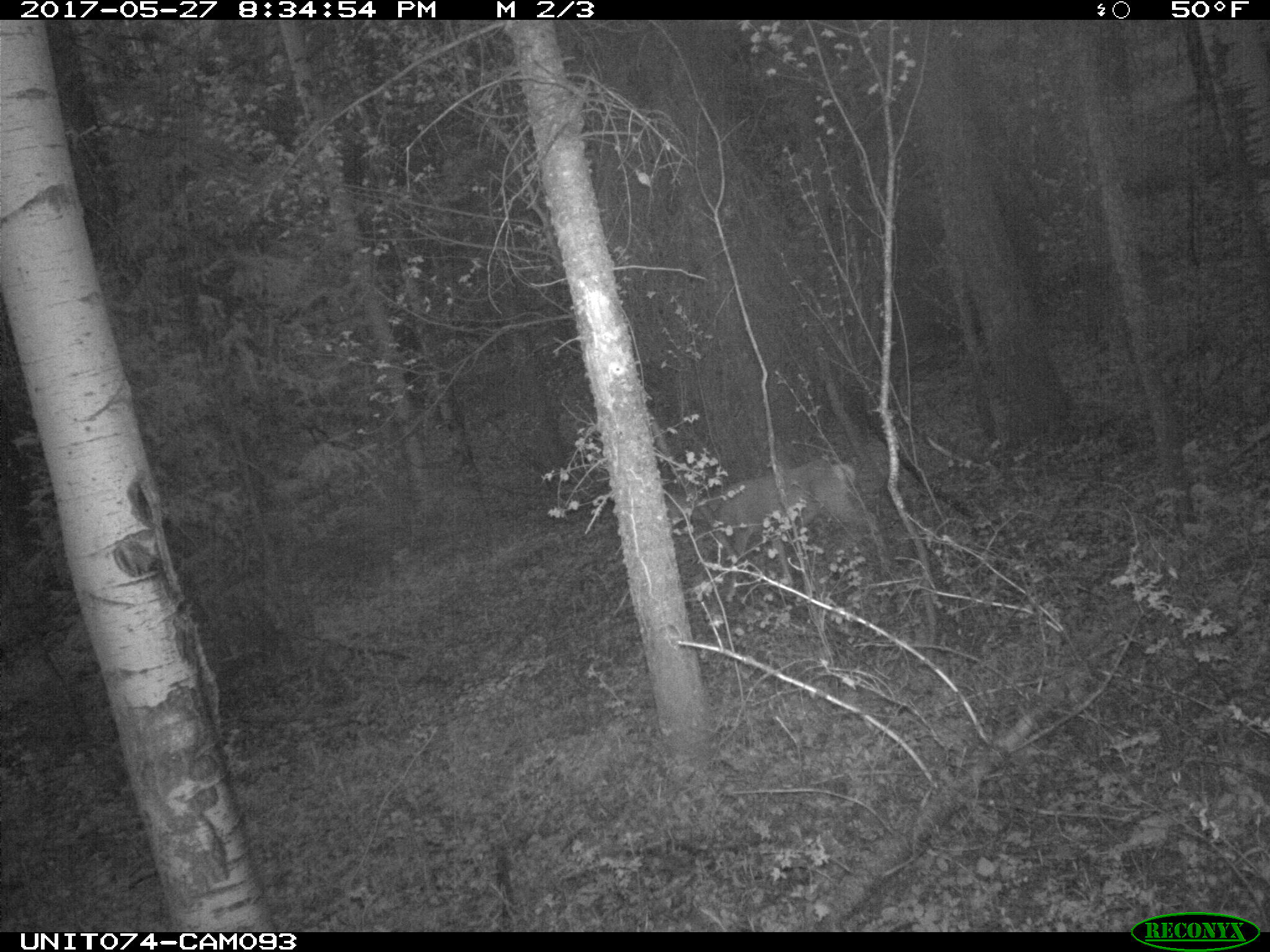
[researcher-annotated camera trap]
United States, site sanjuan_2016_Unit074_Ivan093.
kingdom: Animalia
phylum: Chordata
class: Mammalia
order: Artiodactyla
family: Cervidae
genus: Odocoileus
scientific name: Odocoileus hemionus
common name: mule deer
Odocoileus hemionus (mule deer).